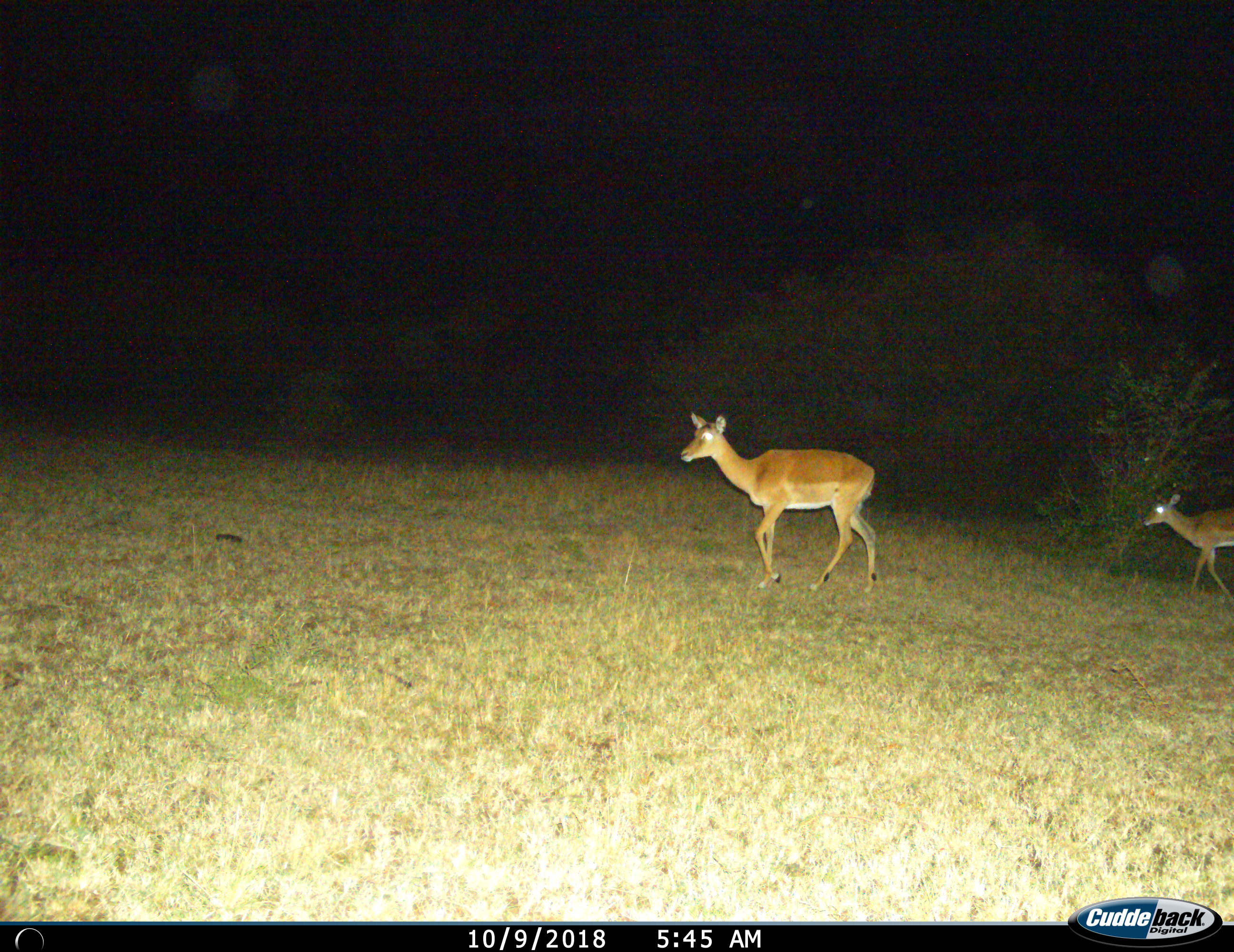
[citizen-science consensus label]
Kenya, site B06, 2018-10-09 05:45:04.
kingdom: Animalia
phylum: Chordata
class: Mammalia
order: Artiodactyla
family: Bovidae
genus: Aepyceros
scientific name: Aepyceros melampus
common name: impala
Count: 2.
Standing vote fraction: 12%.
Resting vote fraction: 0%.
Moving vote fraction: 88%.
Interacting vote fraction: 0%.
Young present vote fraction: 25%.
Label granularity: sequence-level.